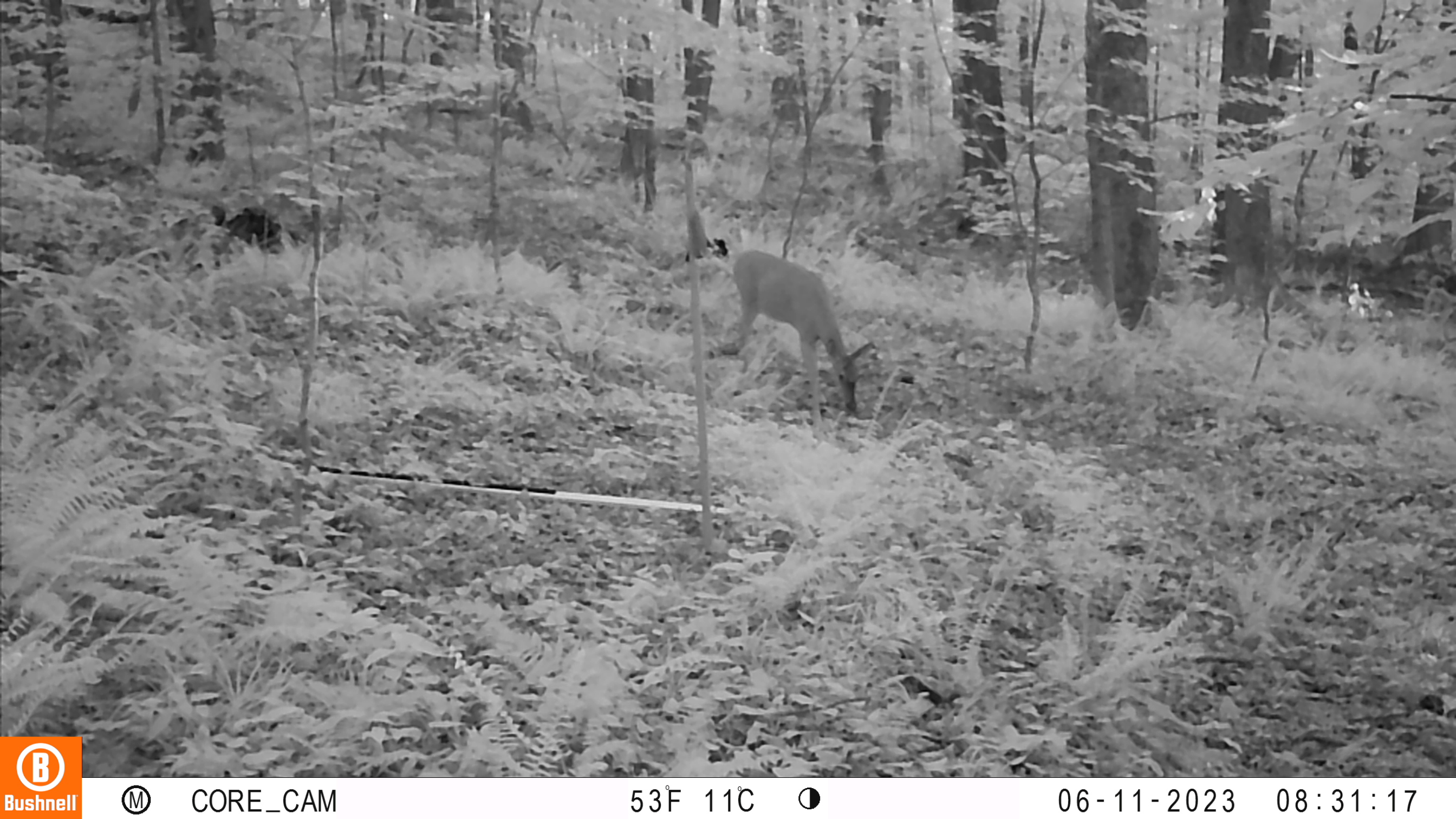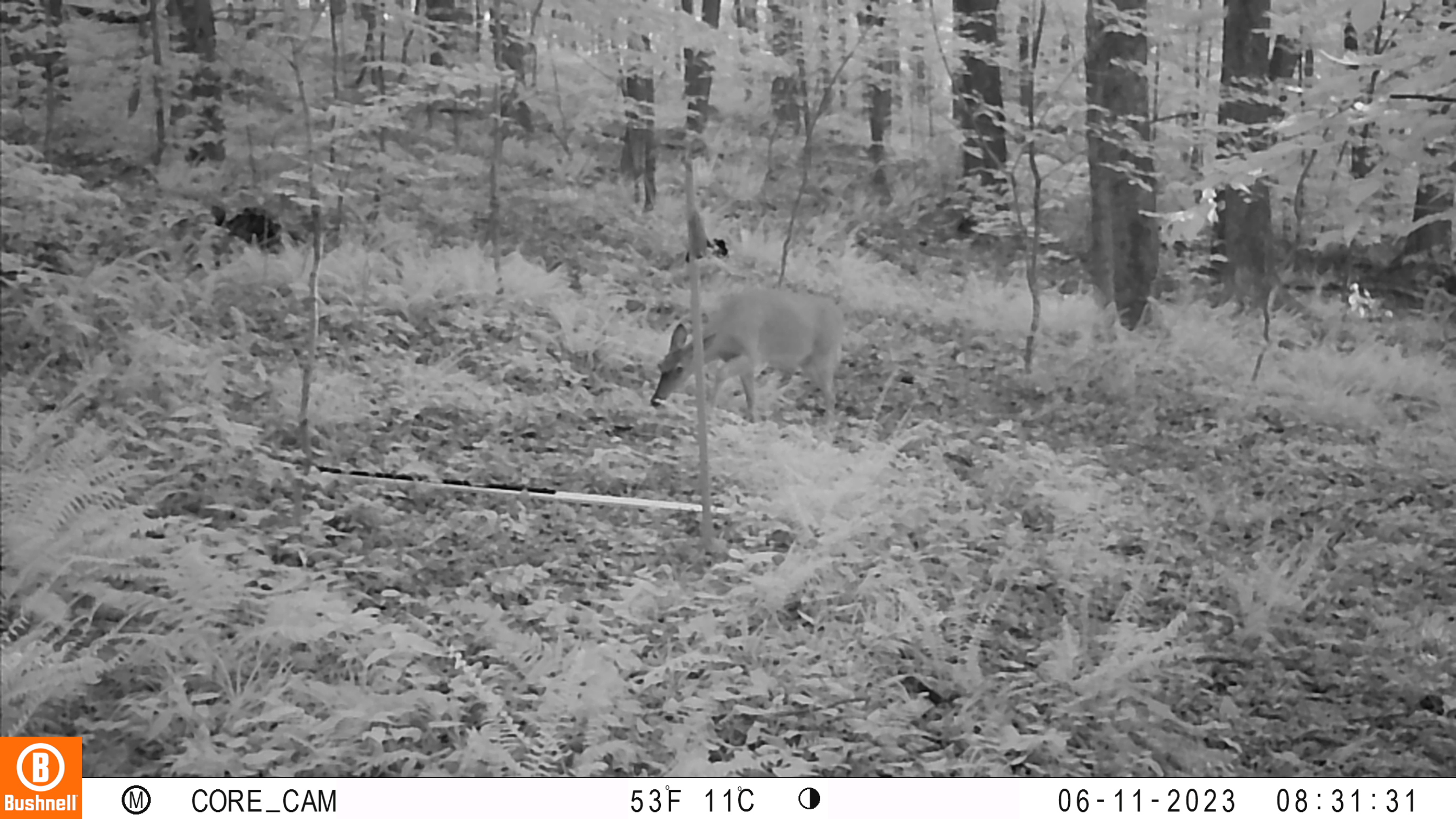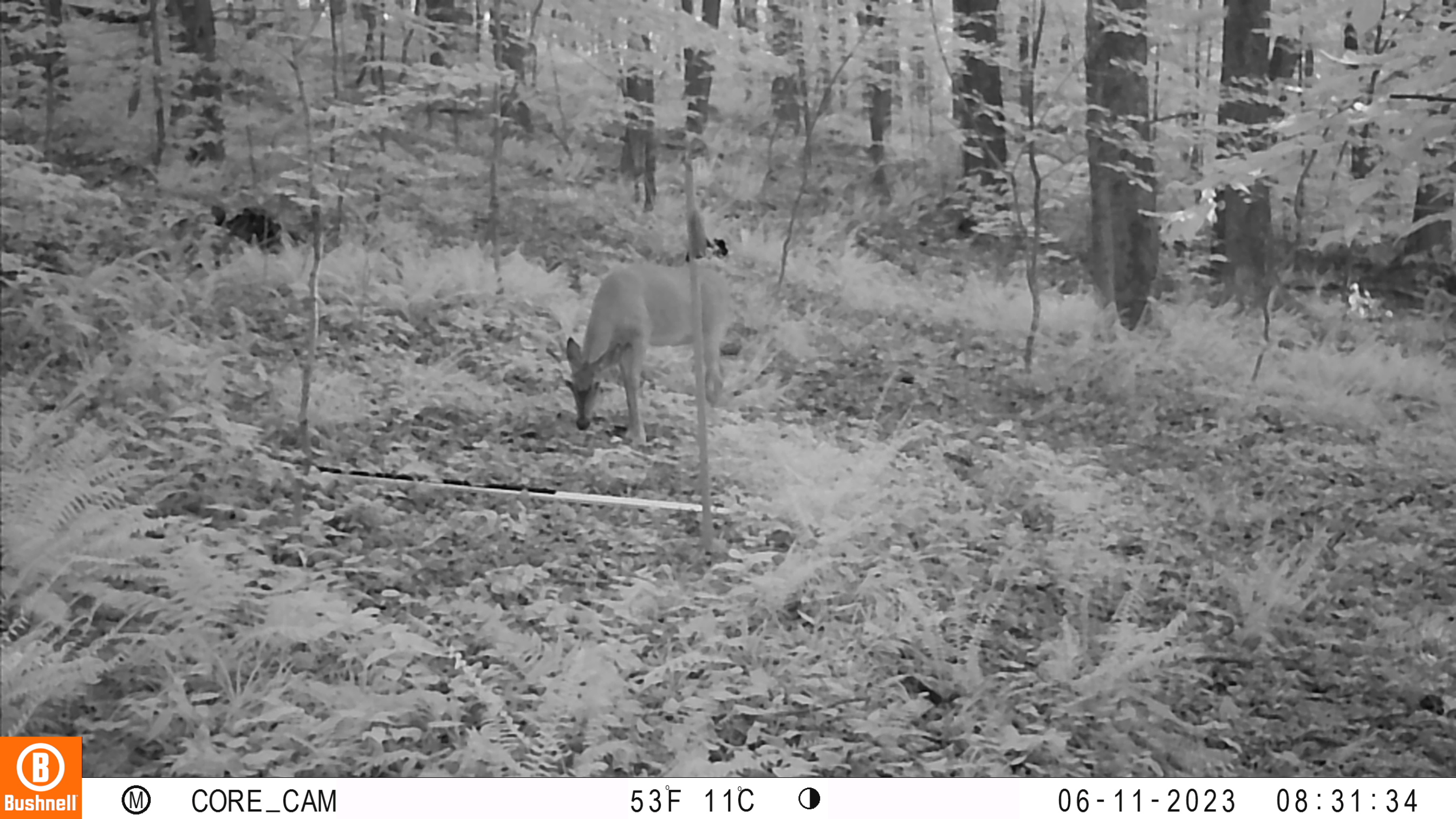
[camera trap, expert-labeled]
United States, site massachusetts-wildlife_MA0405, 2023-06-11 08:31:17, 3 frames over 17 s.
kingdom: Animalia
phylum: Chordata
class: Mammalia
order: Artiodactyla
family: Cervidae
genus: Odocoileus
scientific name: Odocoileus virginianus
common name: white-tailed deer